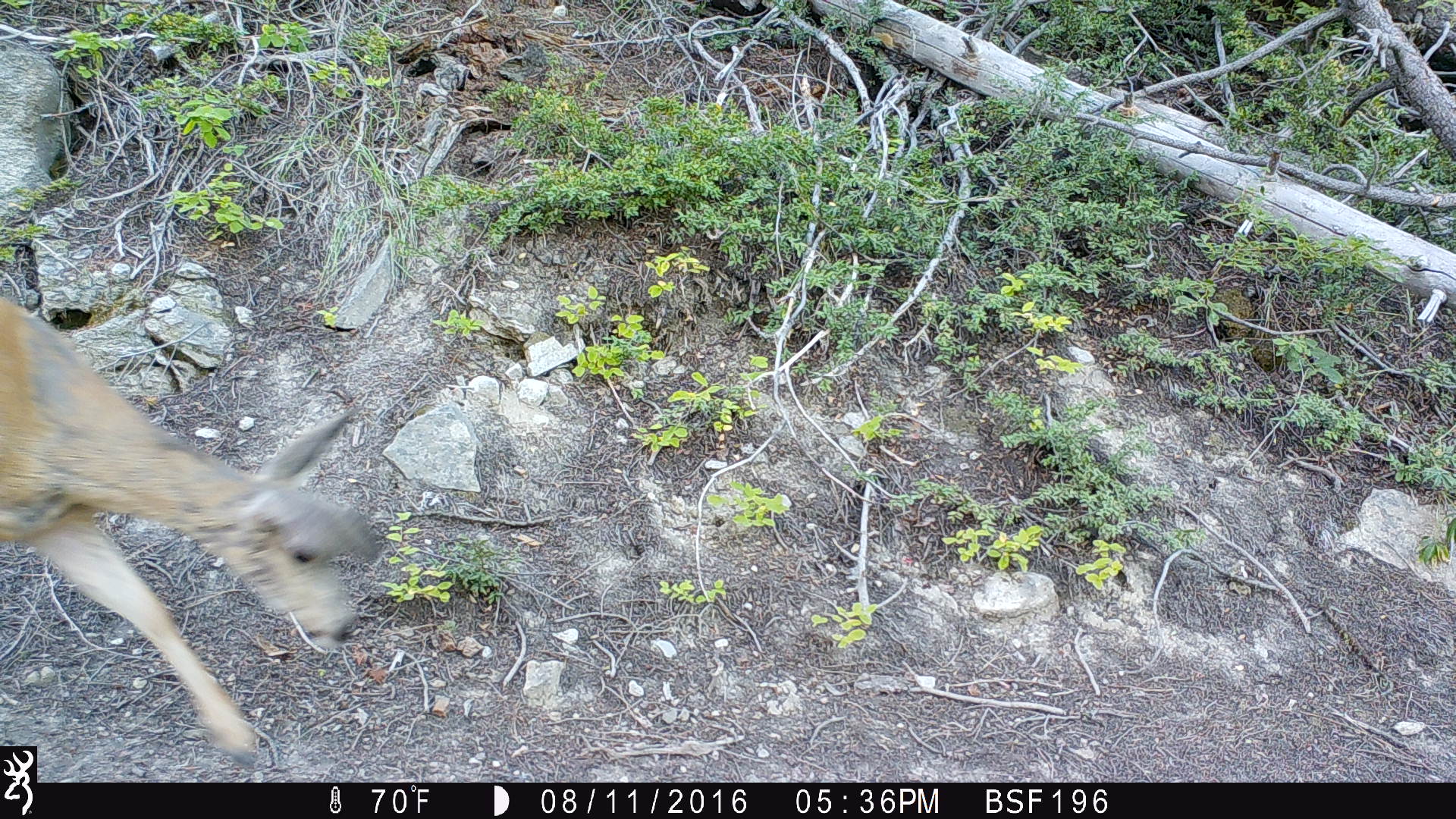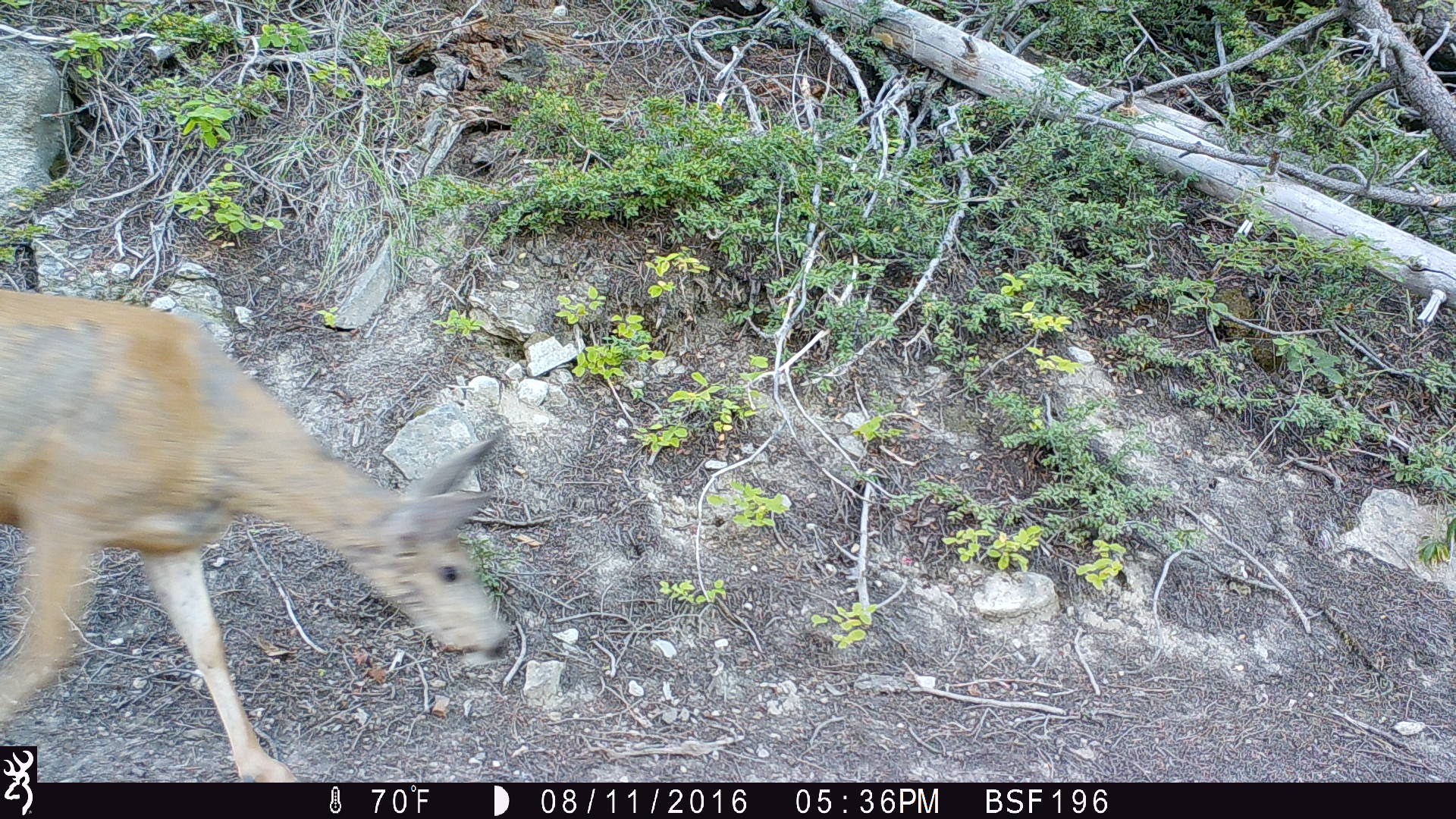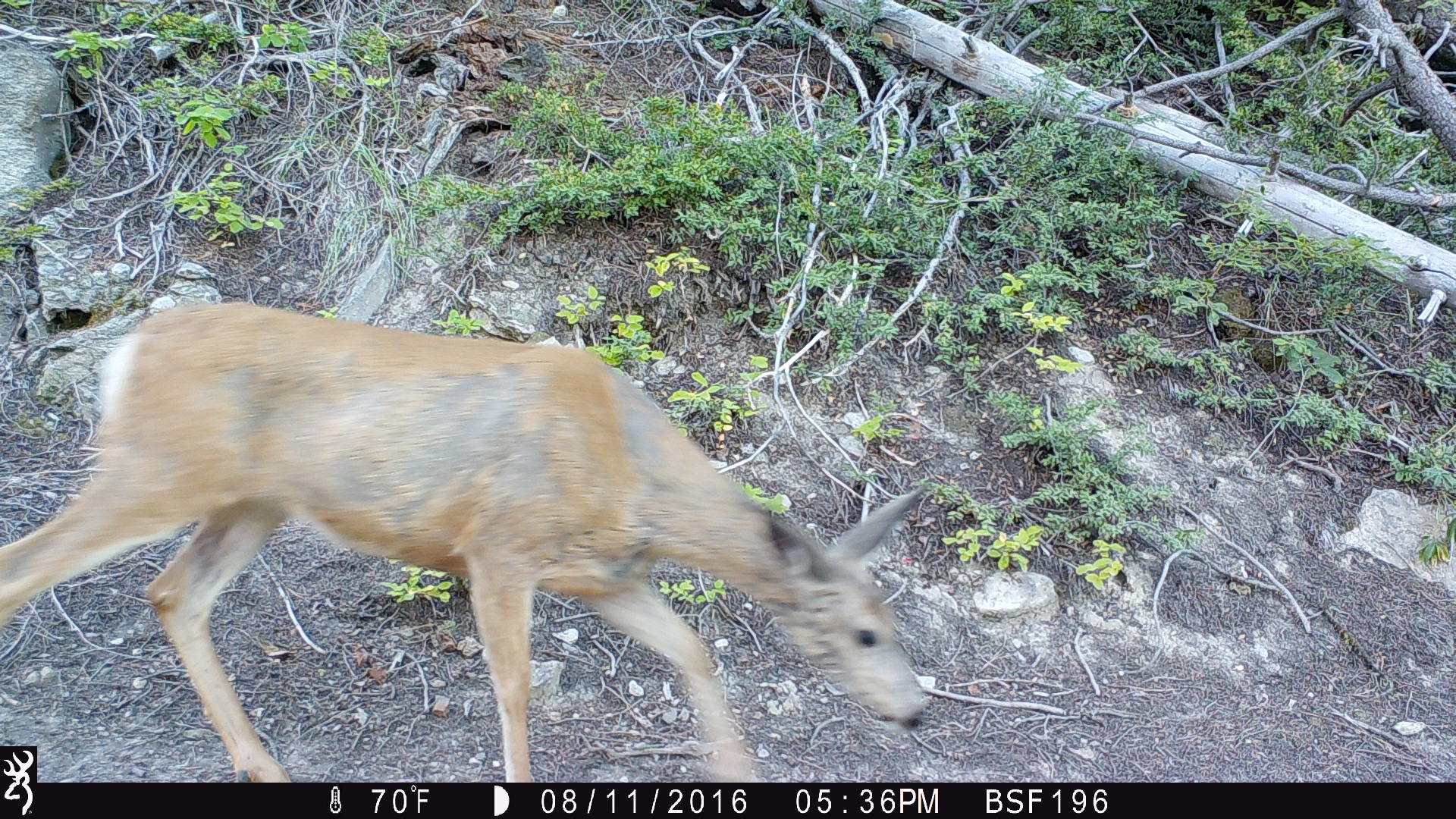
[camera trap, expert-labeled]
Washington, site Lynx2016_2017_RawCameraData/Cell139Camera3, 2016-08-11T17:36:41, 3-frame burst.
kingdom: Animalia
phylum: Chordata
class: Mammalia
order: Artiodactyla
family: Cervidae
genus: Odocoileus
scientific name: Odocoileus hemionus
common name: mule deer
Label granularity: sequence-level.